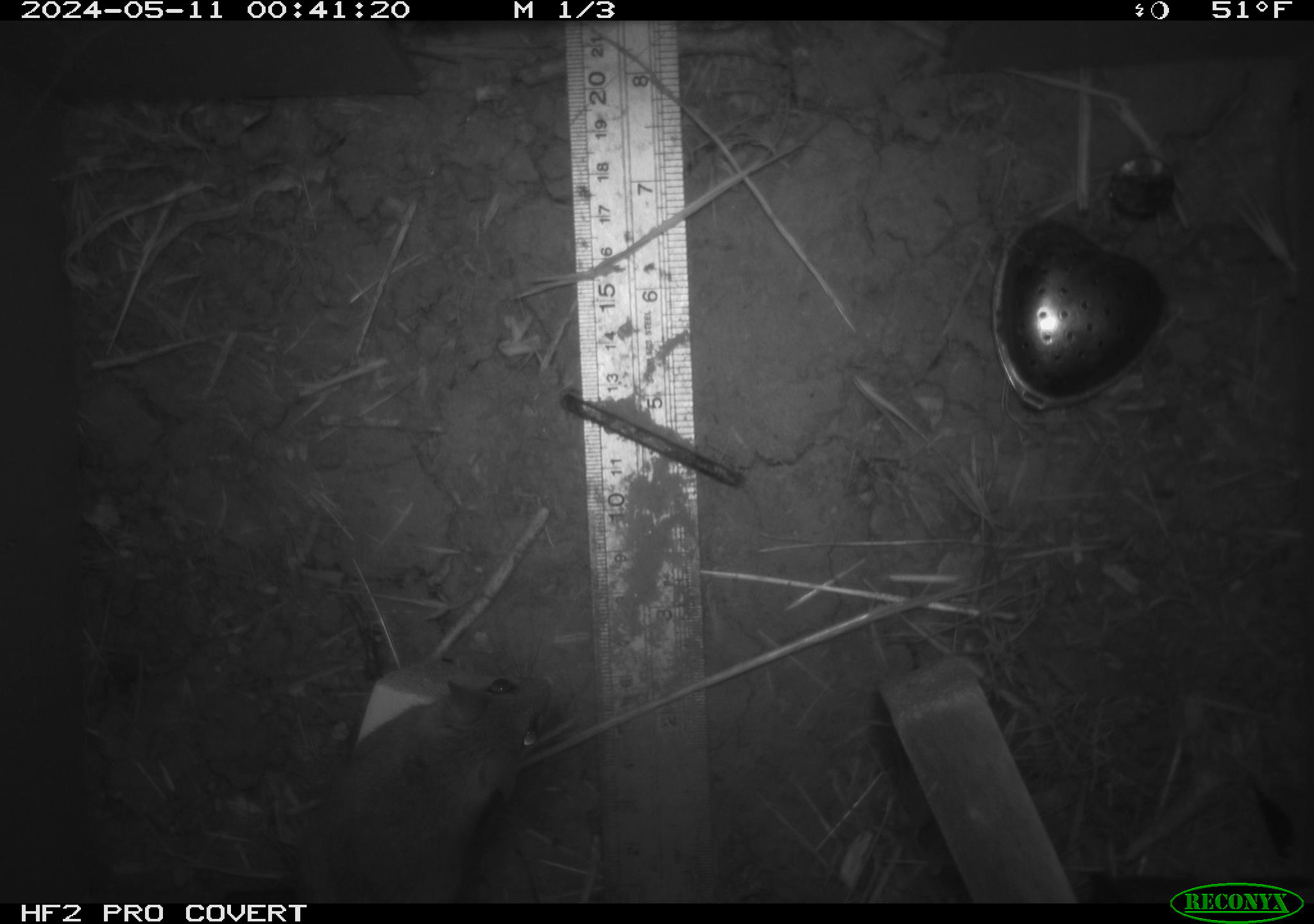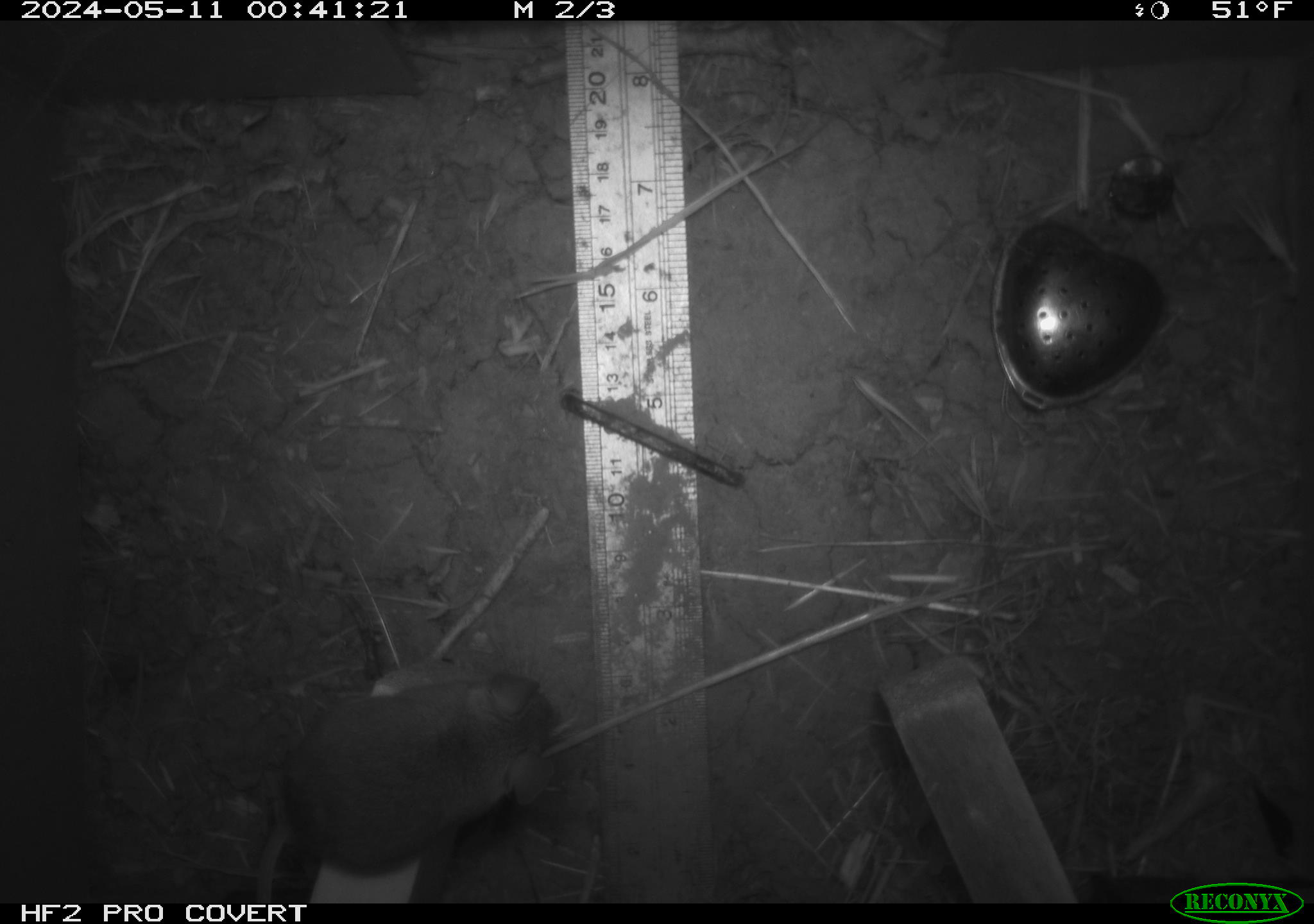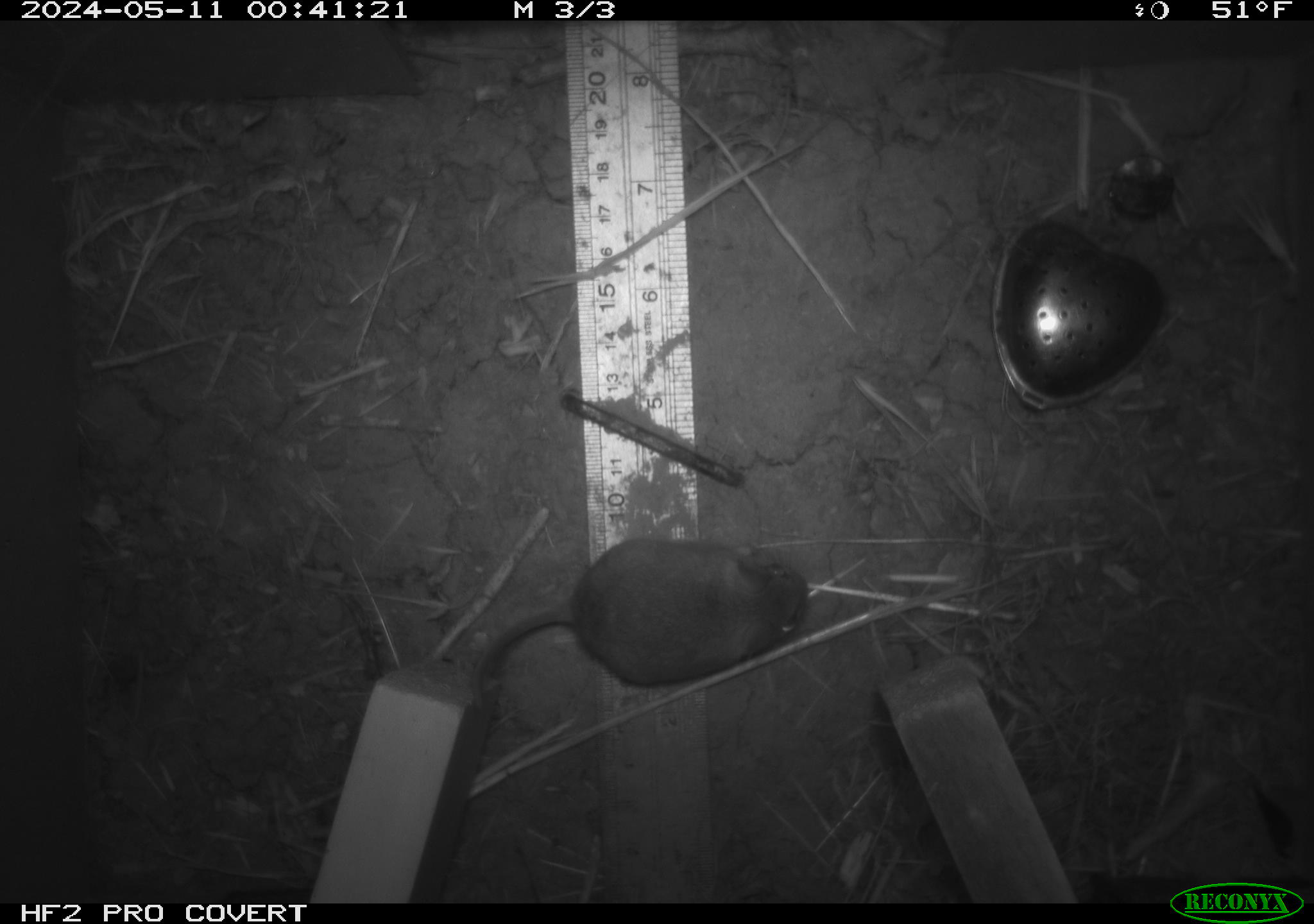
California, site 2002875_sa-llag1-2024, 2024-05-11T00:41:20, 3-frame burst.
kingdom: Animalia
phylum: Chordata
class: Mammalia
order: Rodentia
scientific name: Rodentia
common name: mouse species